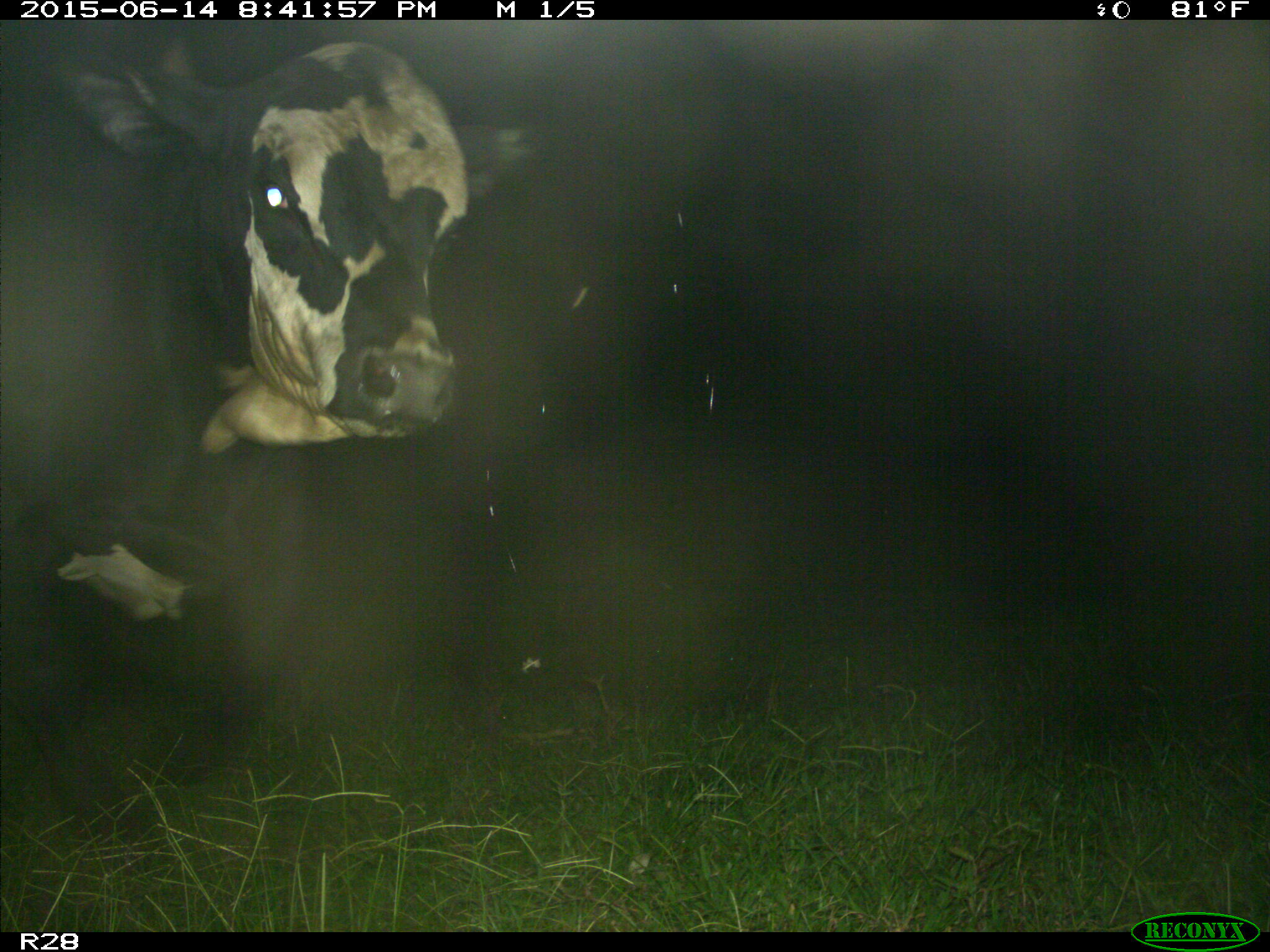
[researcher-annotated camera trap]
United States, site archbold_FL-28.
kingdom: Animalia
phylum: Chordata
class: Mammalia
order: Artiodactyla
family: Bovidae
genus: Bos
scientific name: Bos taurus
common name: domestic cow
Bos taurus (domestic cow).